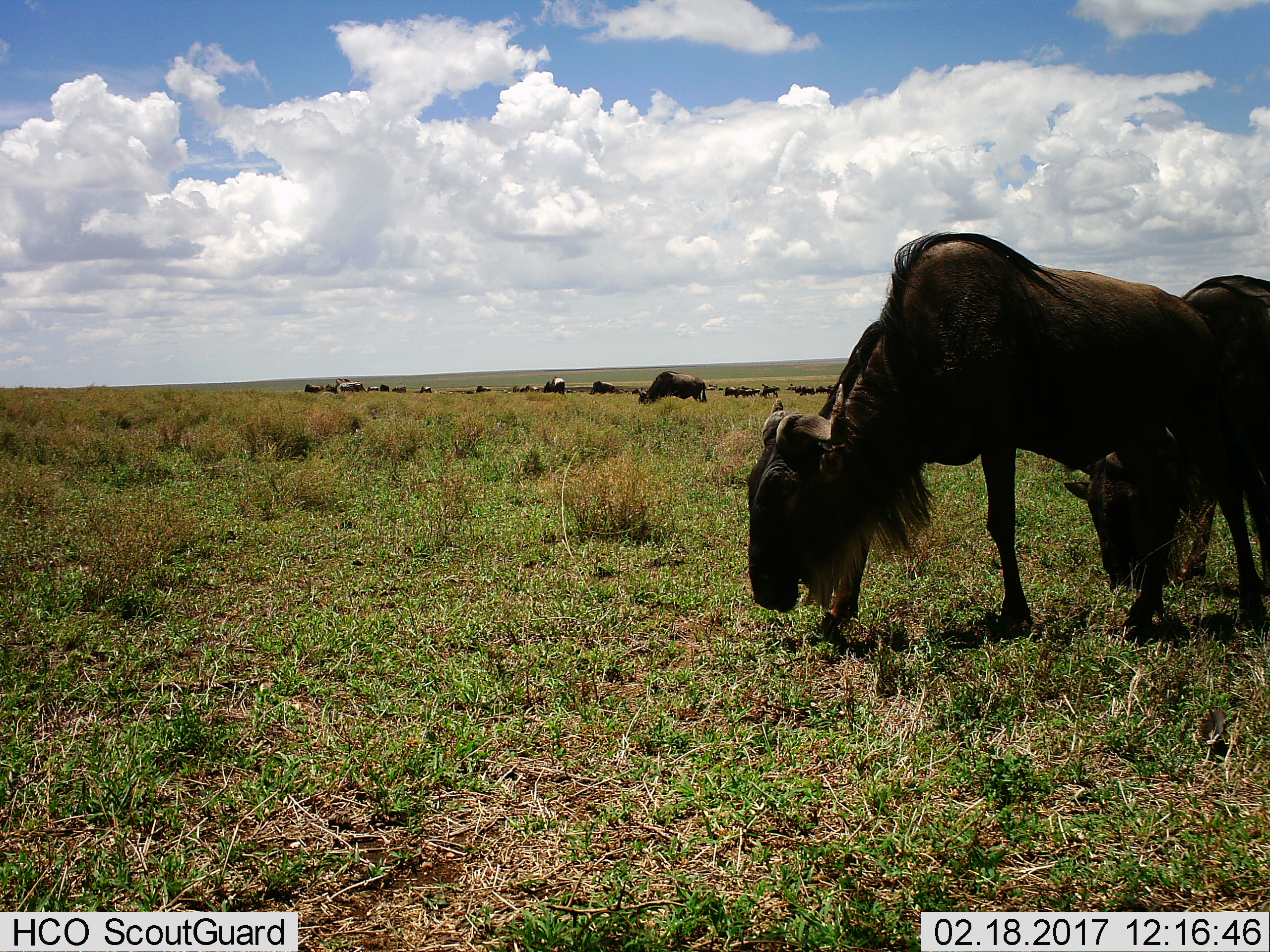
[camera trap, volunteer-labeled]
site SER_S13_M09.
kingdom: Animalia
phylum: Chordata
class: Mammalia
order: Artiodactyla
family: Bovidae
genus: Connochaetes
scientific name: Connochaetes taurinus taurinus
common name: blue wildebeest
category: wildebeestblue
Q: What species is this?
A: Wildebeestblue (blue wildebeest) (Connochaetes taurinus taurinus).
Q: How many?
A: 11-50.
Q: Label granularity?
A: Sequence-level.